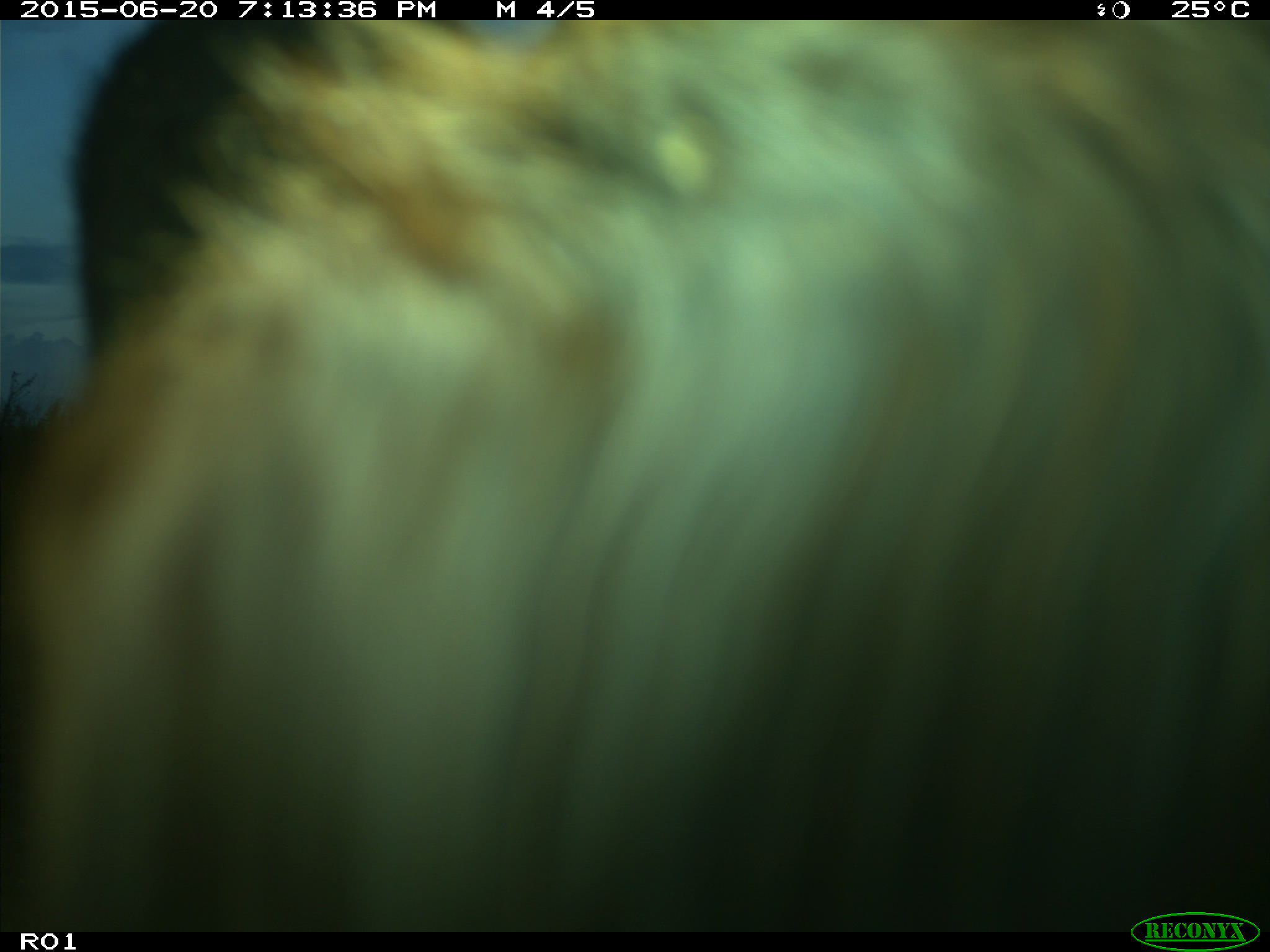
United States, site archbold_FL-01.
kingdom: Animalia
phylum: Chordata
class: Mammalia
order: Artiodactyla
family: Bovidae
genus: Bos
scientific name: Bos taurus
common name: domestic cow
Bos taurus (domestic cow).